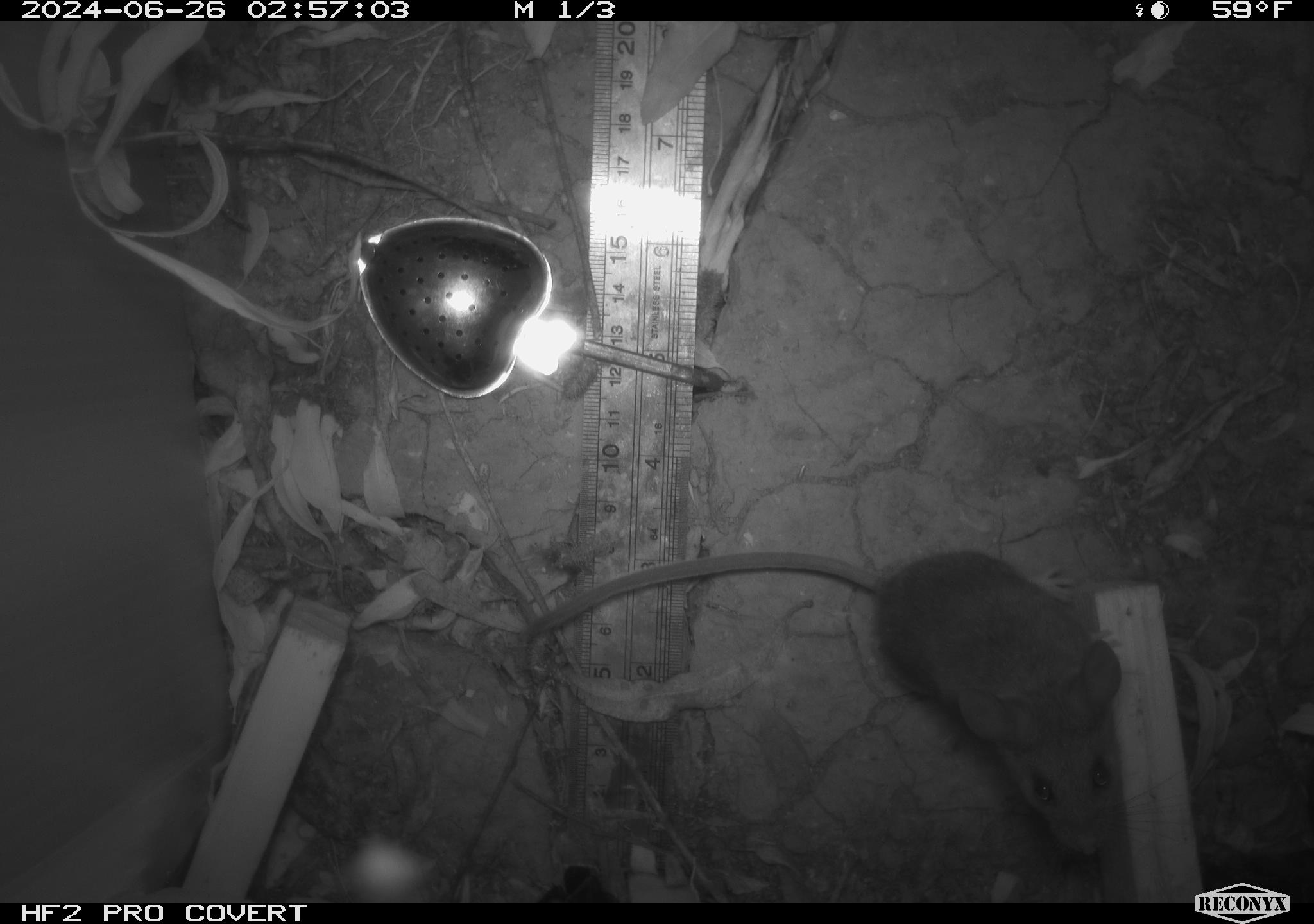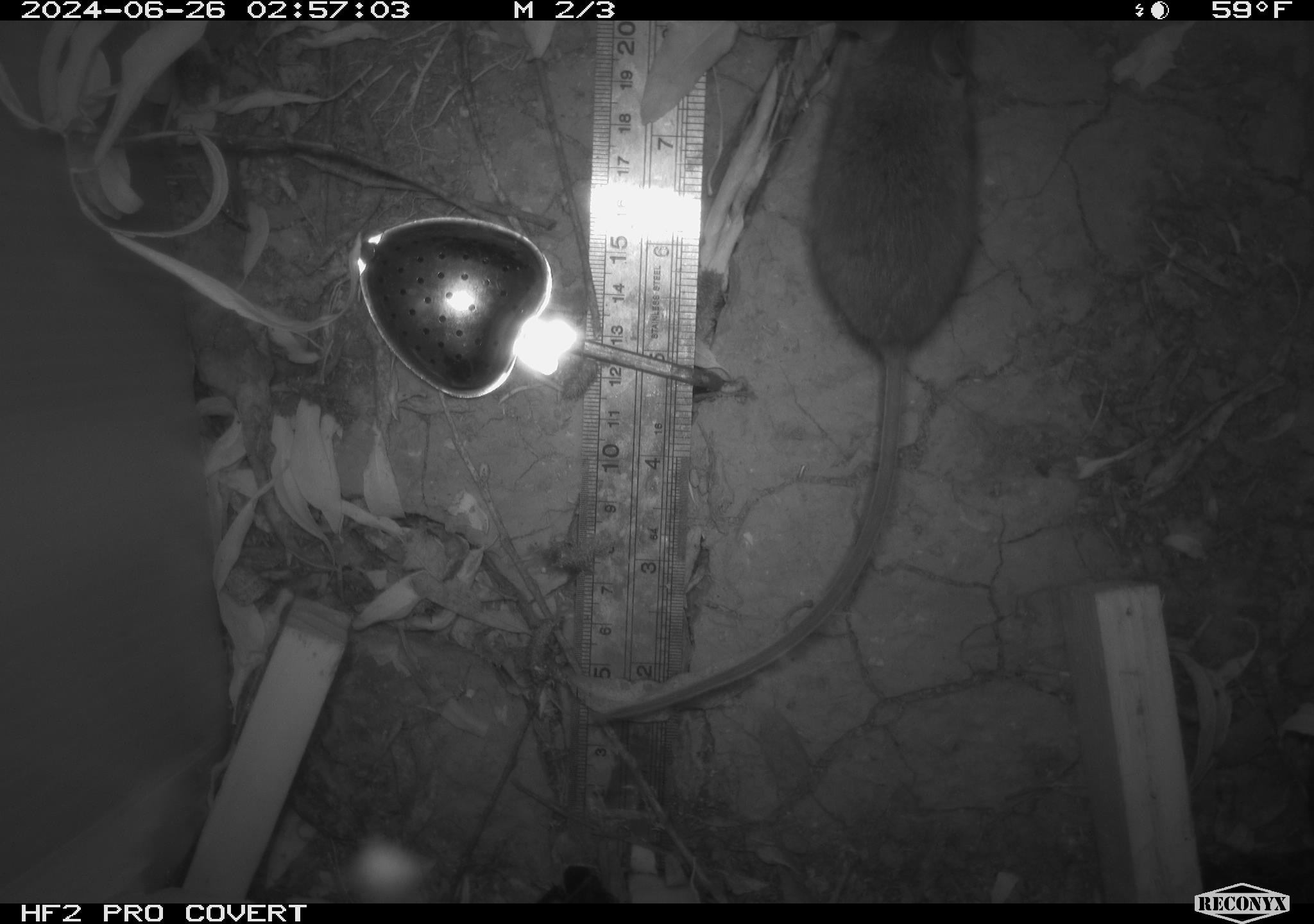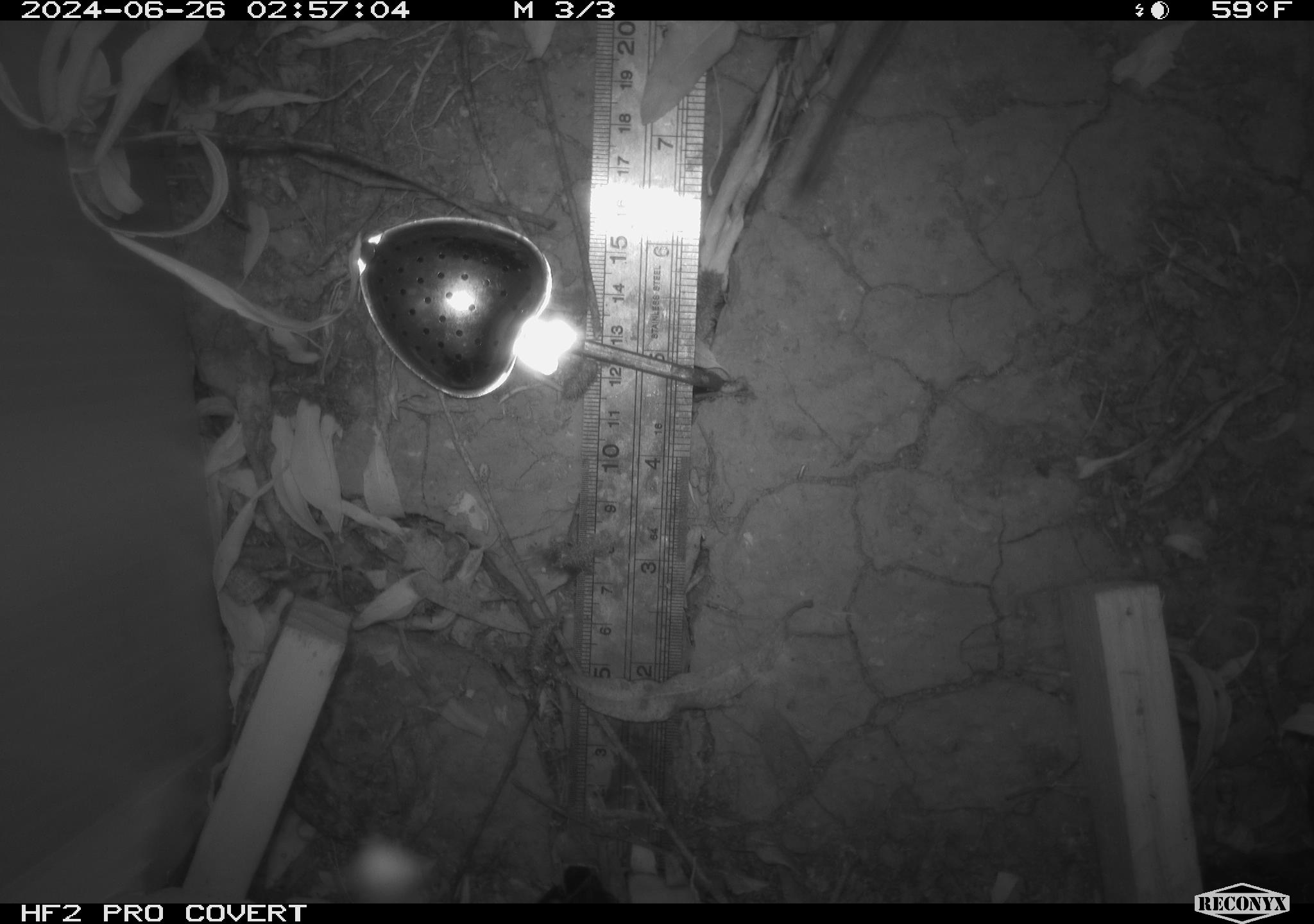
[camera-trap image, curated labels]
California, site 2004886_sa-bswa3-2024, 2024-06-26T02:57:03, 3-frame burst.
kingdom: Animalia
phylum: Chordata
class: Mammalia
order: Rodentia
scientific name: Rodentia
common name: mouse species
Mouse species (Rodentia).